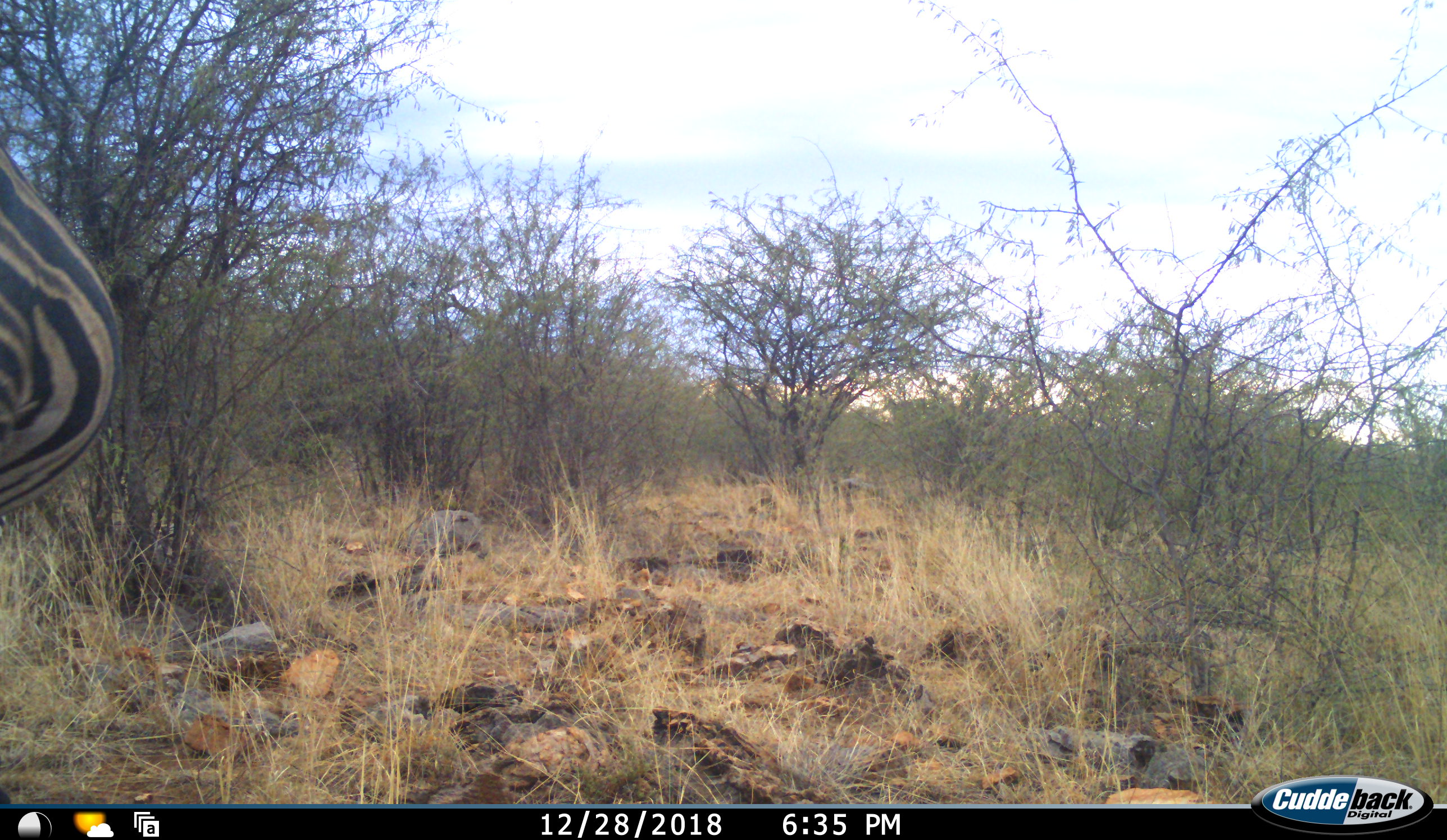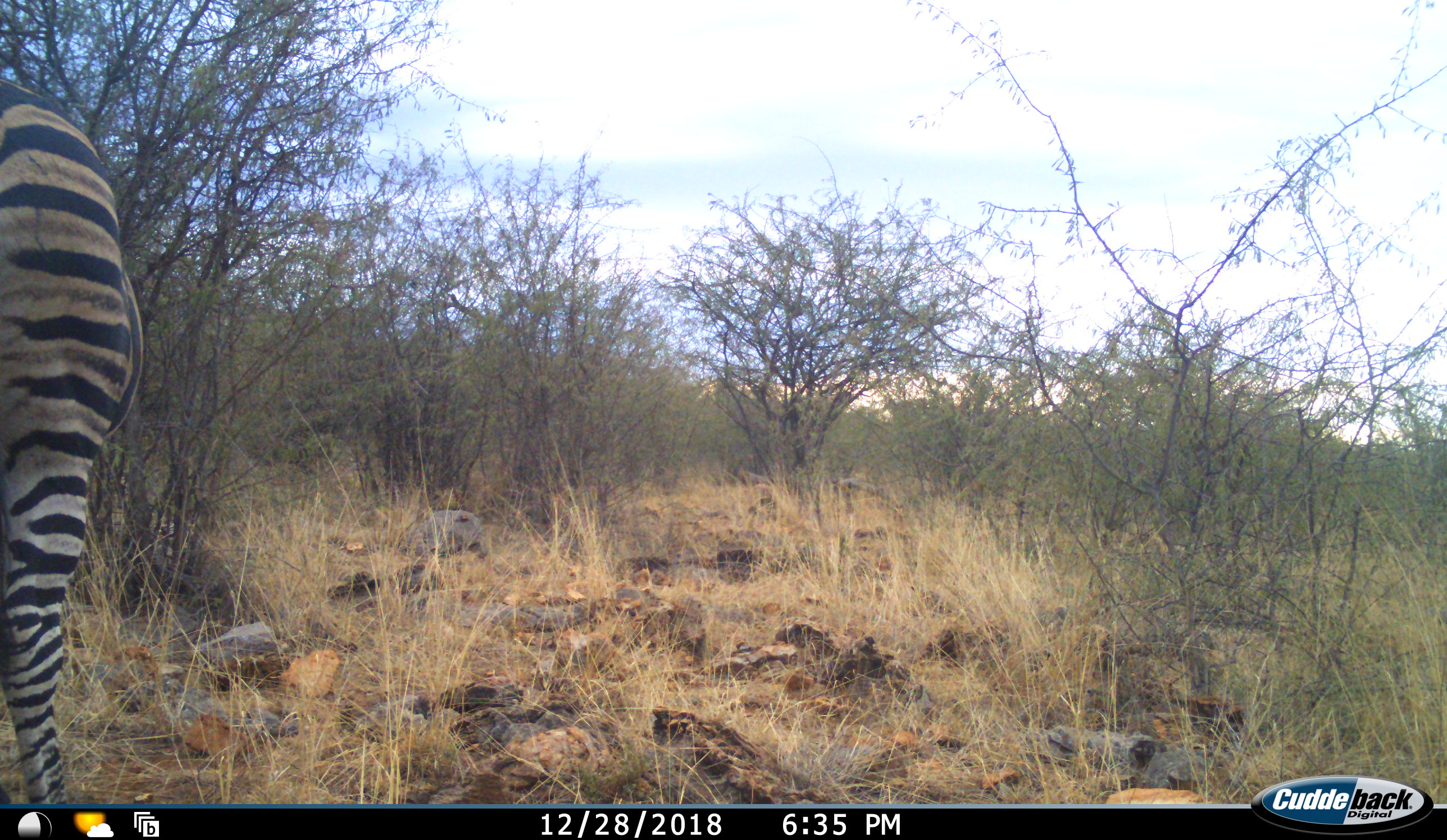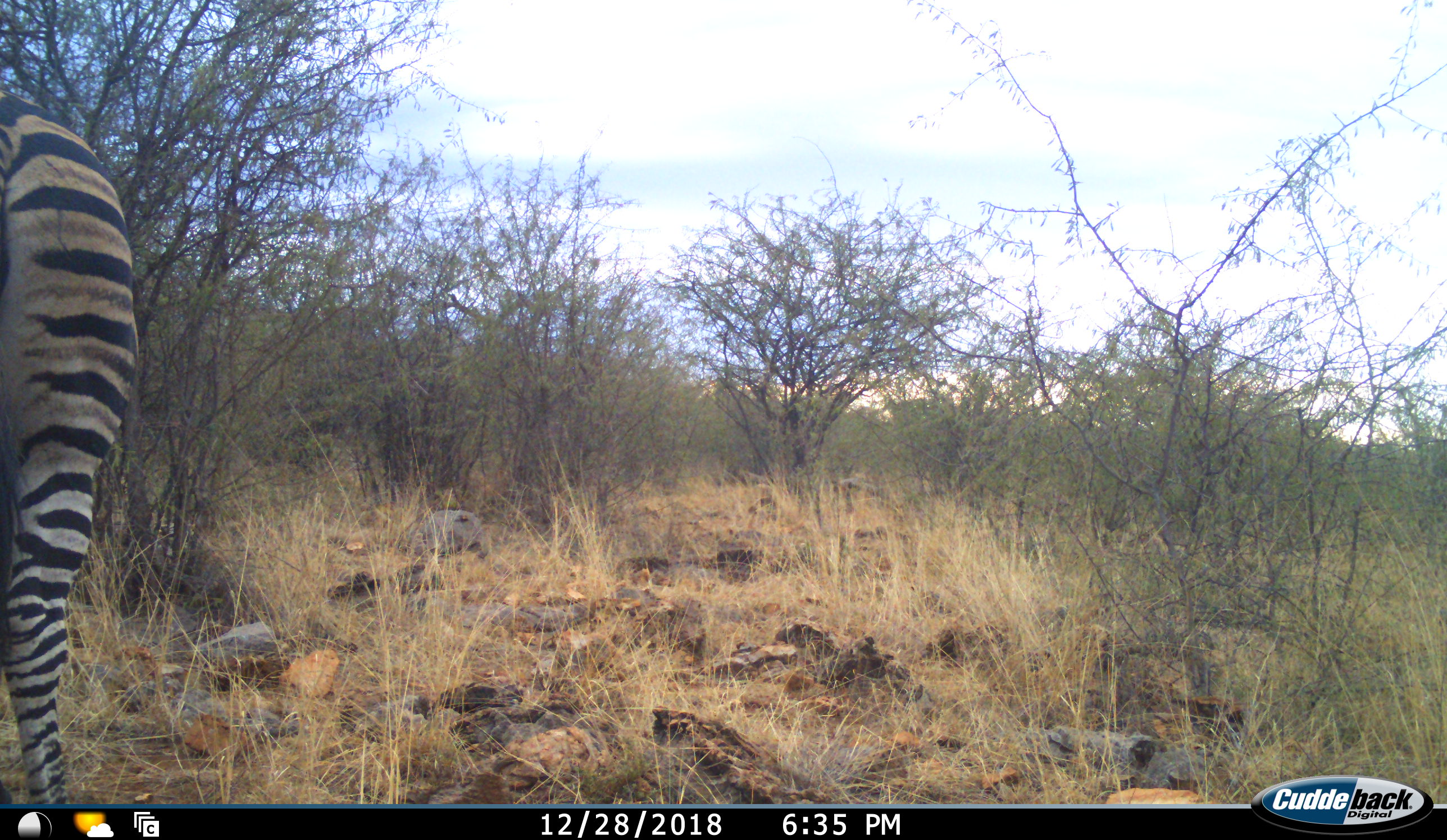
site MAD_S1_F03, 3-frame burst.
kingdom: Animalia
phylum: Chordata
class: Mammalia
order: Perissodactyla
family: Equidae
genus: Equus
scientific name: Equus quagga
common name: plains zebra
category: zebraplains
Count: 1.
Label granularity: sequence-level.